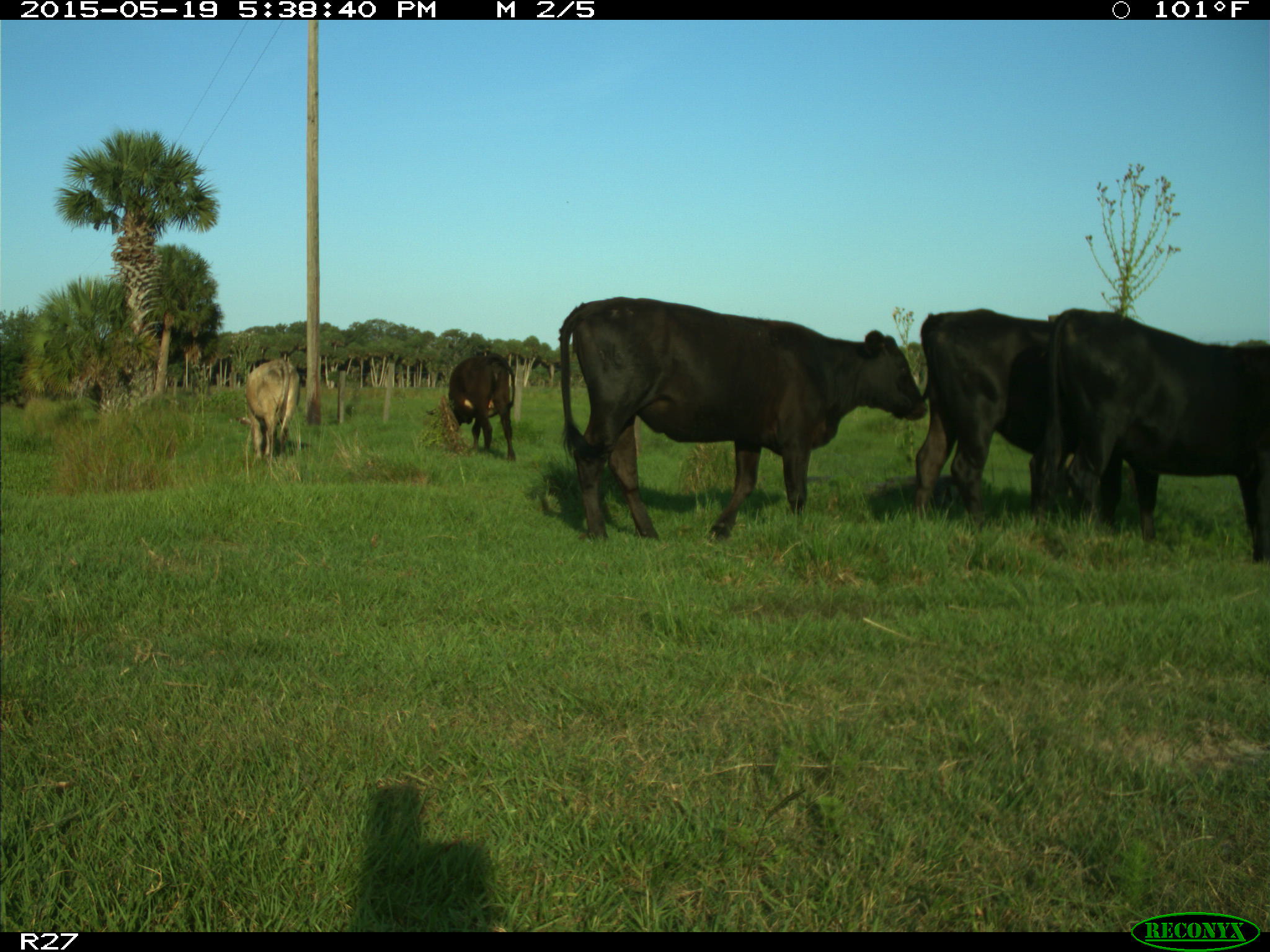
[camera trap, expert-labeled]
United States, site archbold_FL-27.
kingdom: Animalia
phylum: Chordata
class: Mammalia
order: Artiodactyla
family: Bovidae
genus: Bos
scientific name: Bos taurus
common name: domestic cow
Bos taurus (domestic cow).